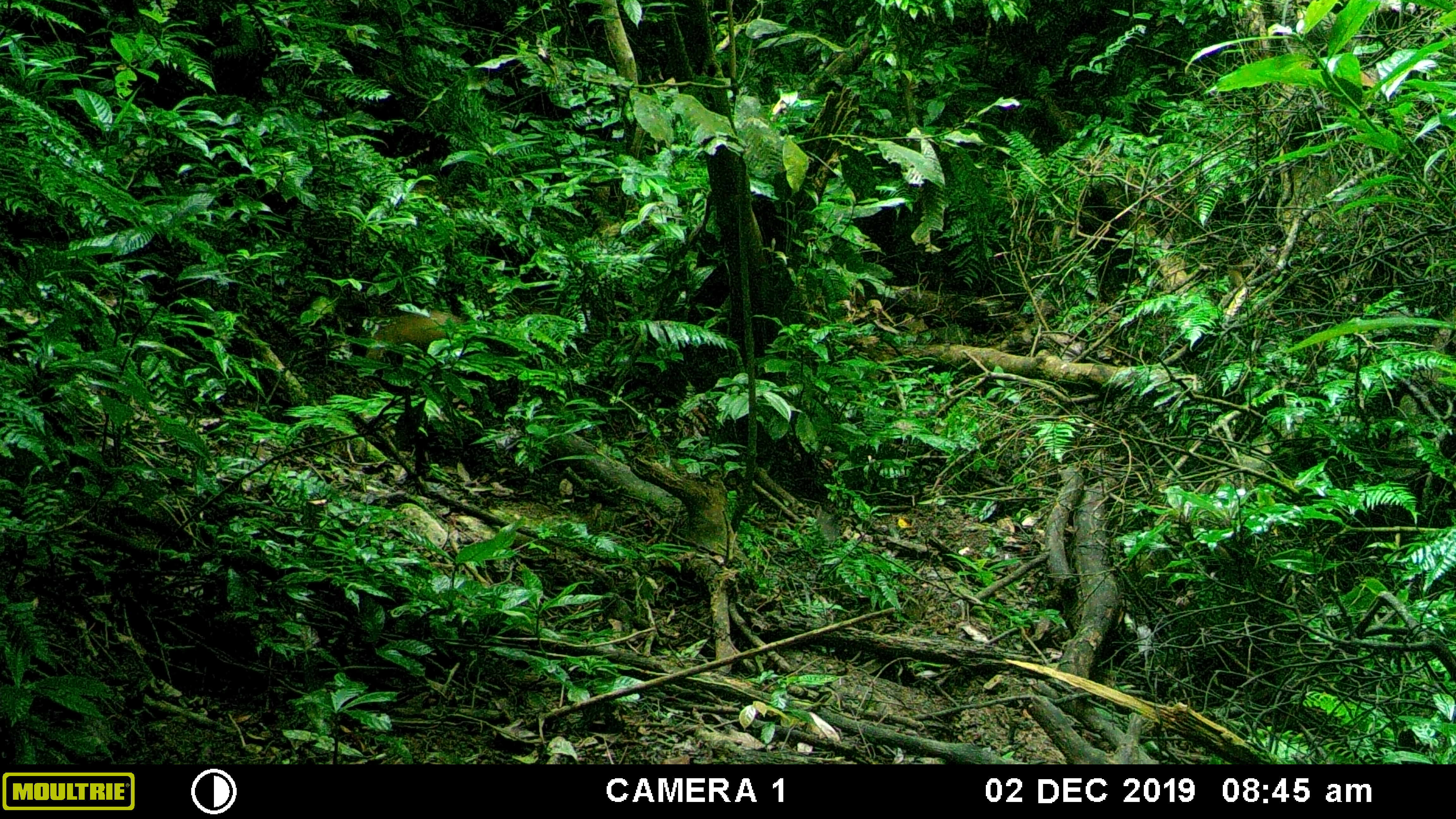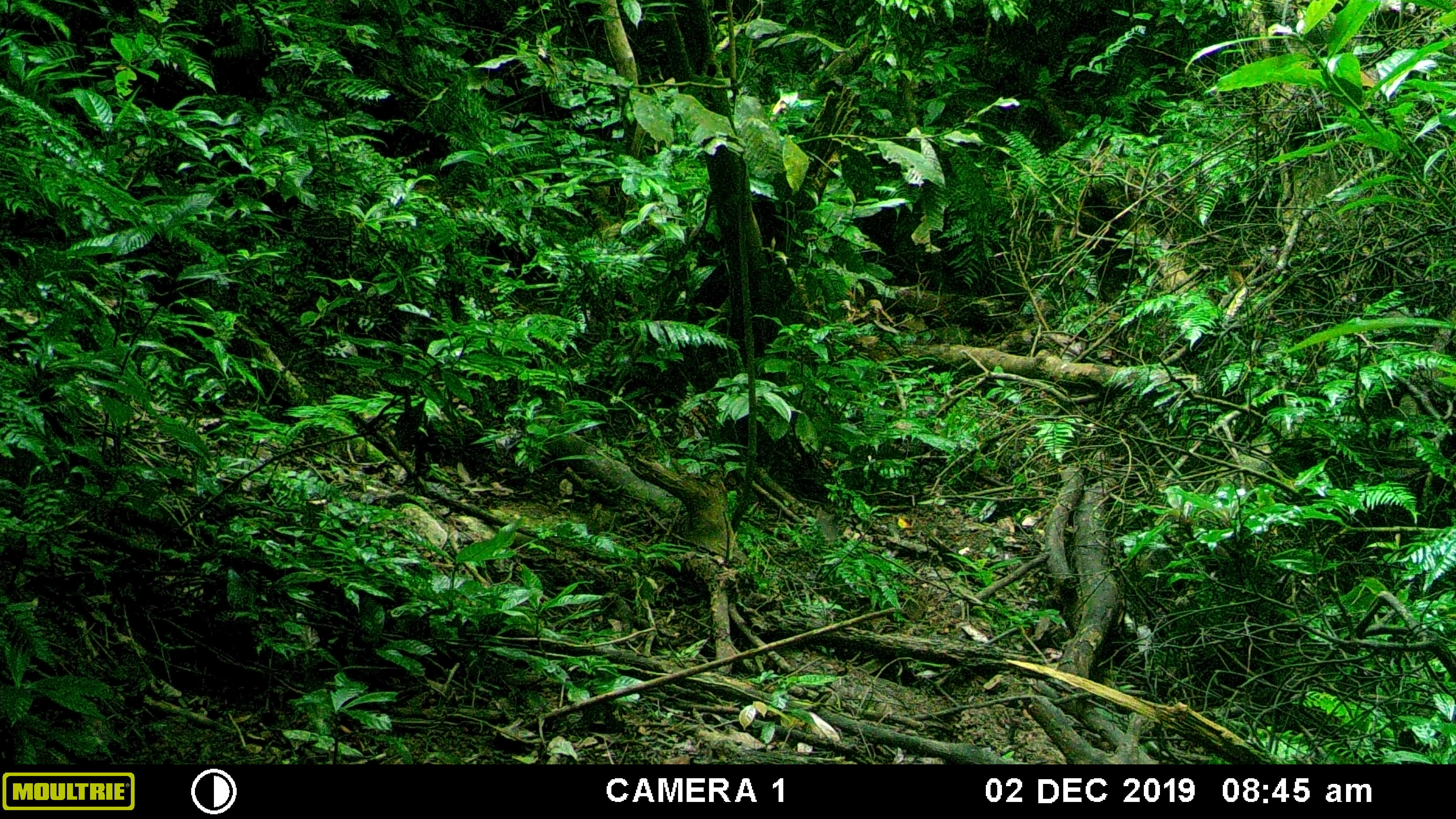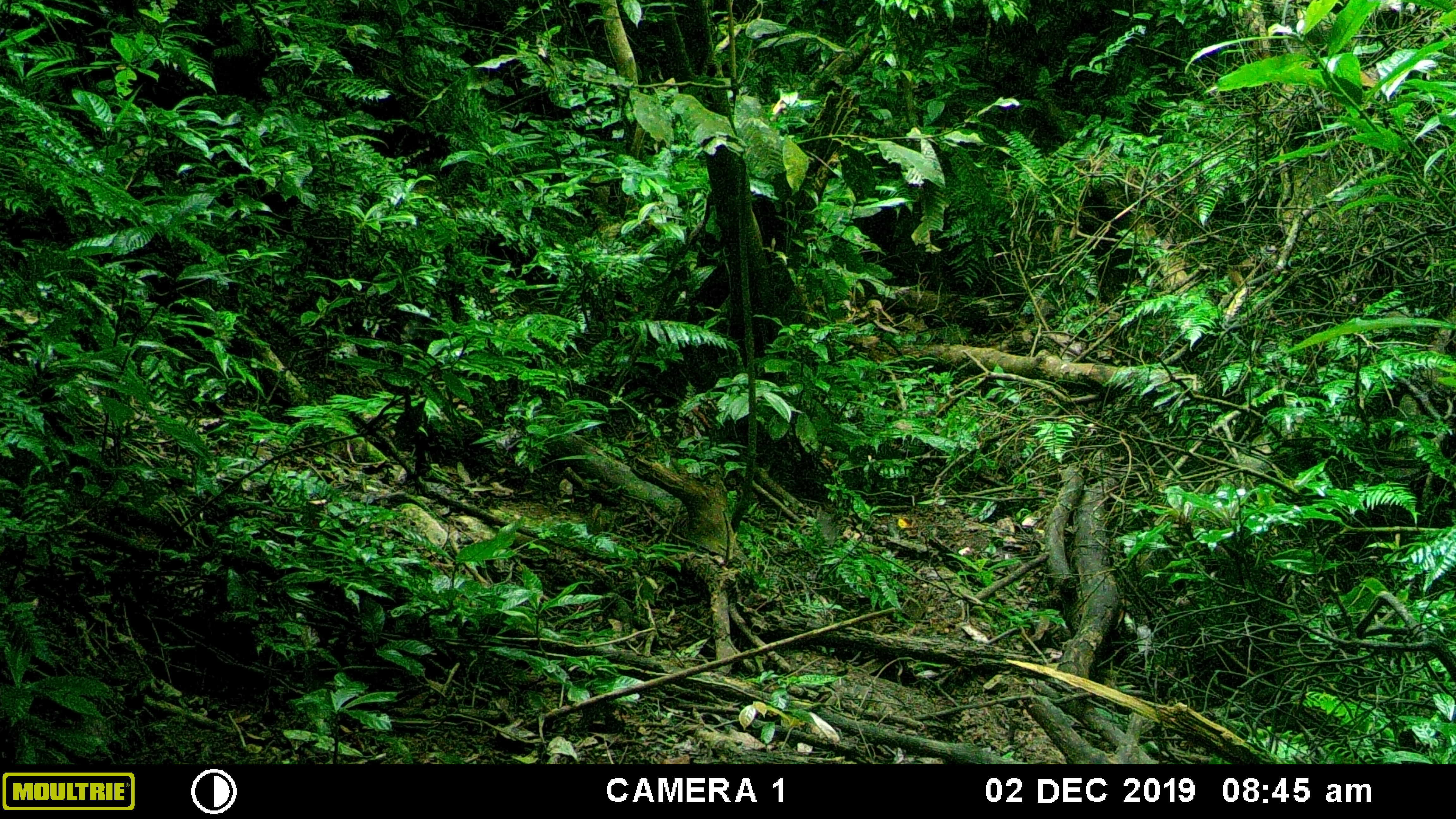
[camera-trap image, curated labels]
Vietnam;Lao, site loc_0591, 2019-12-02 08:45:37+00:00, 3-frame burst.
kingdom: Animalia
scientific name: Animalia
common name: animal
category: unidentified animal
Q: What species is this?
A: Unidentified animal (animal) (Animalia).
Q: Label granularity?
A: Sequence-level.